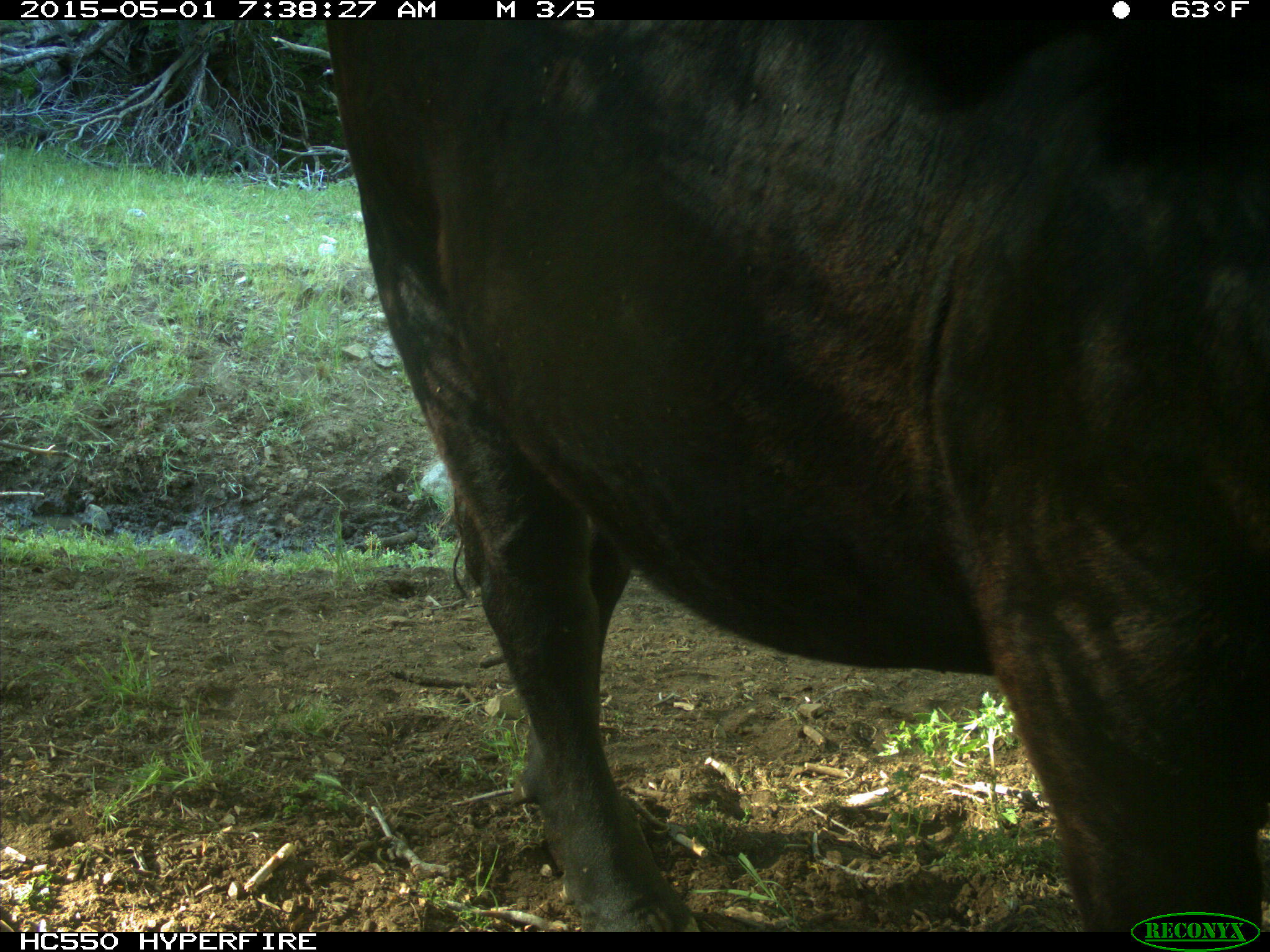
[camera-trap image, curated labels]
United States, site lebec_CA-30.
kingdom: Animalia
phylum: Chordata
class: Mammalia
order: Artiodactyla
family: Bovidae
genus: Bos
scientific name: Bos taurus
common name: domestic cow